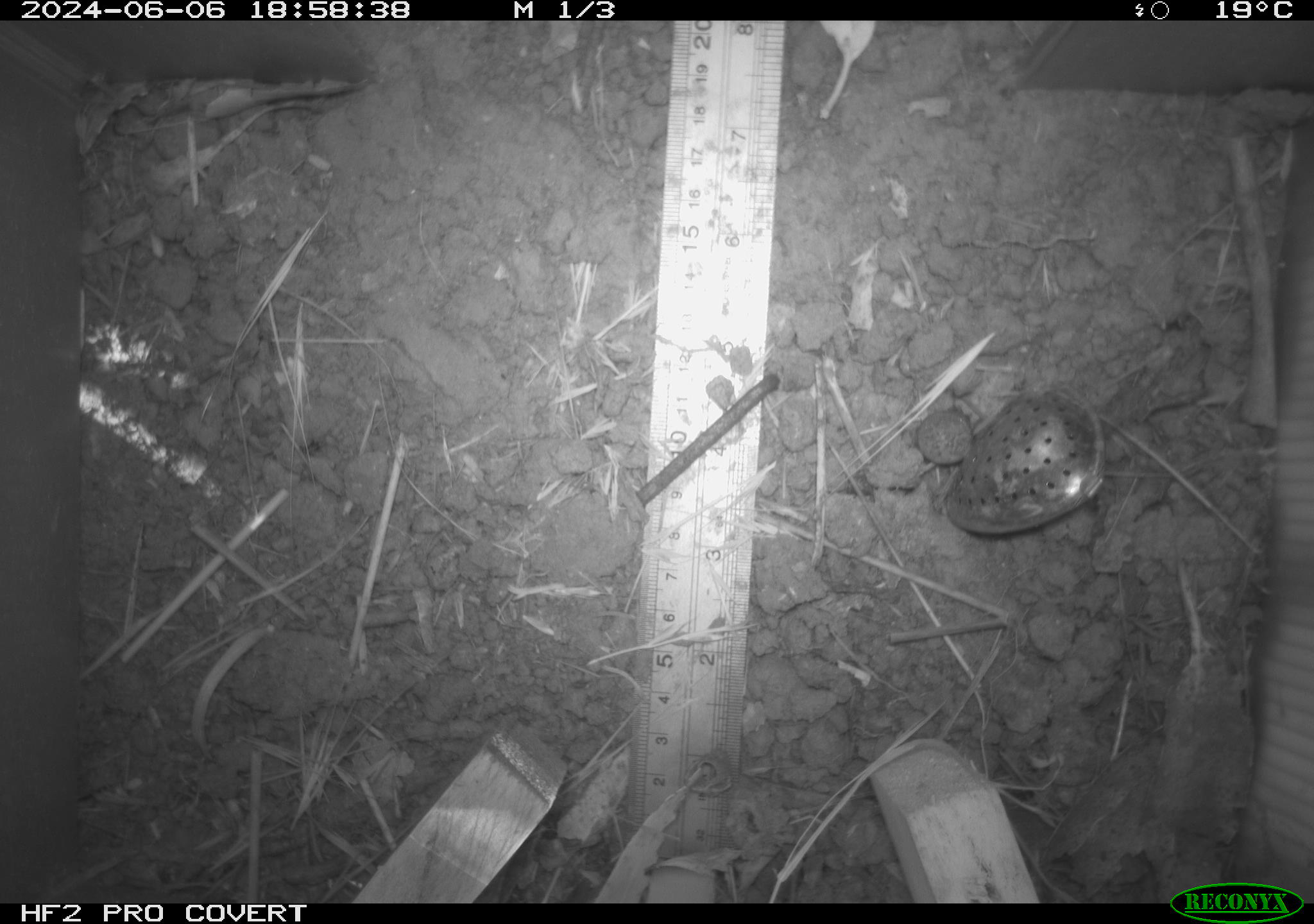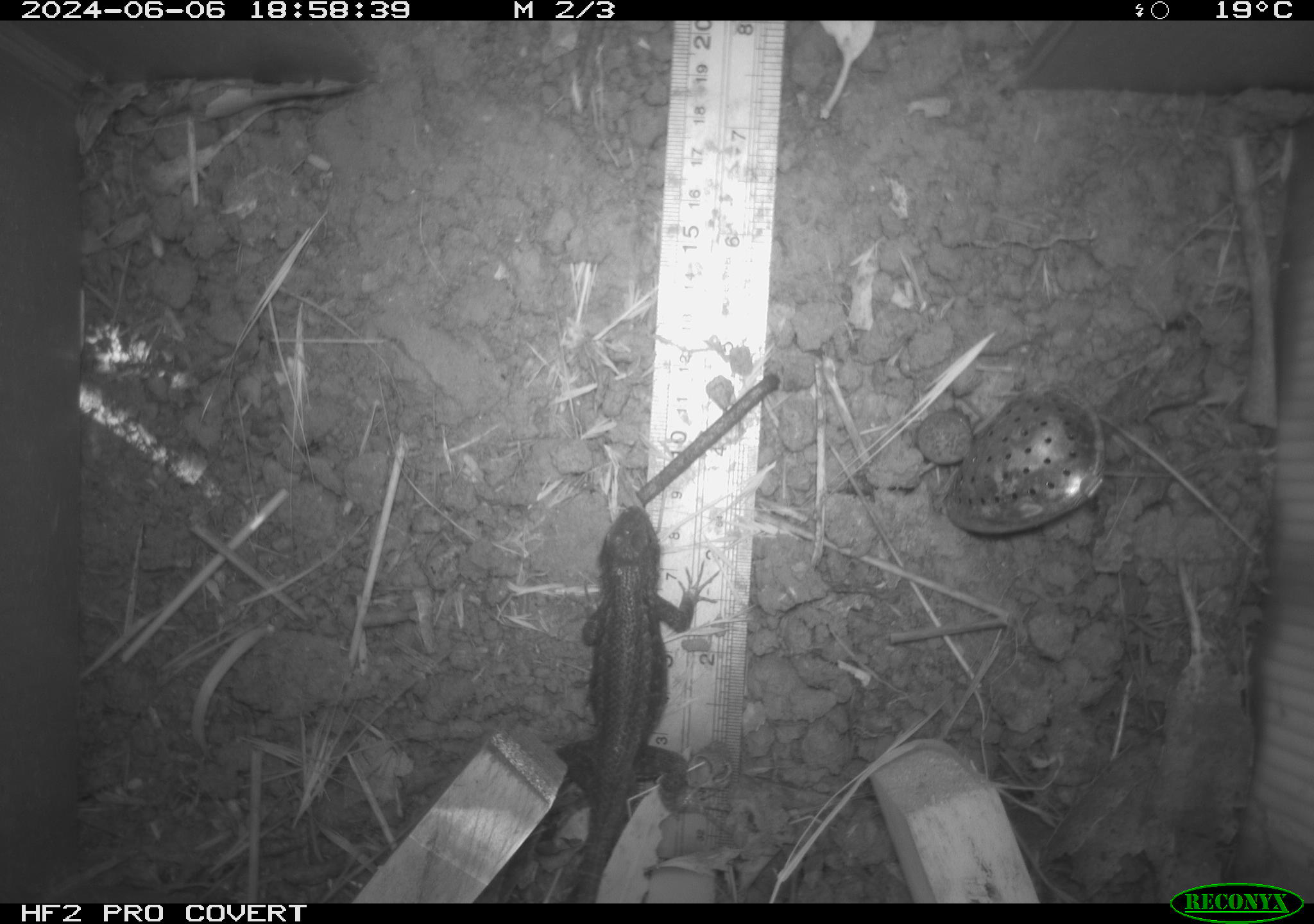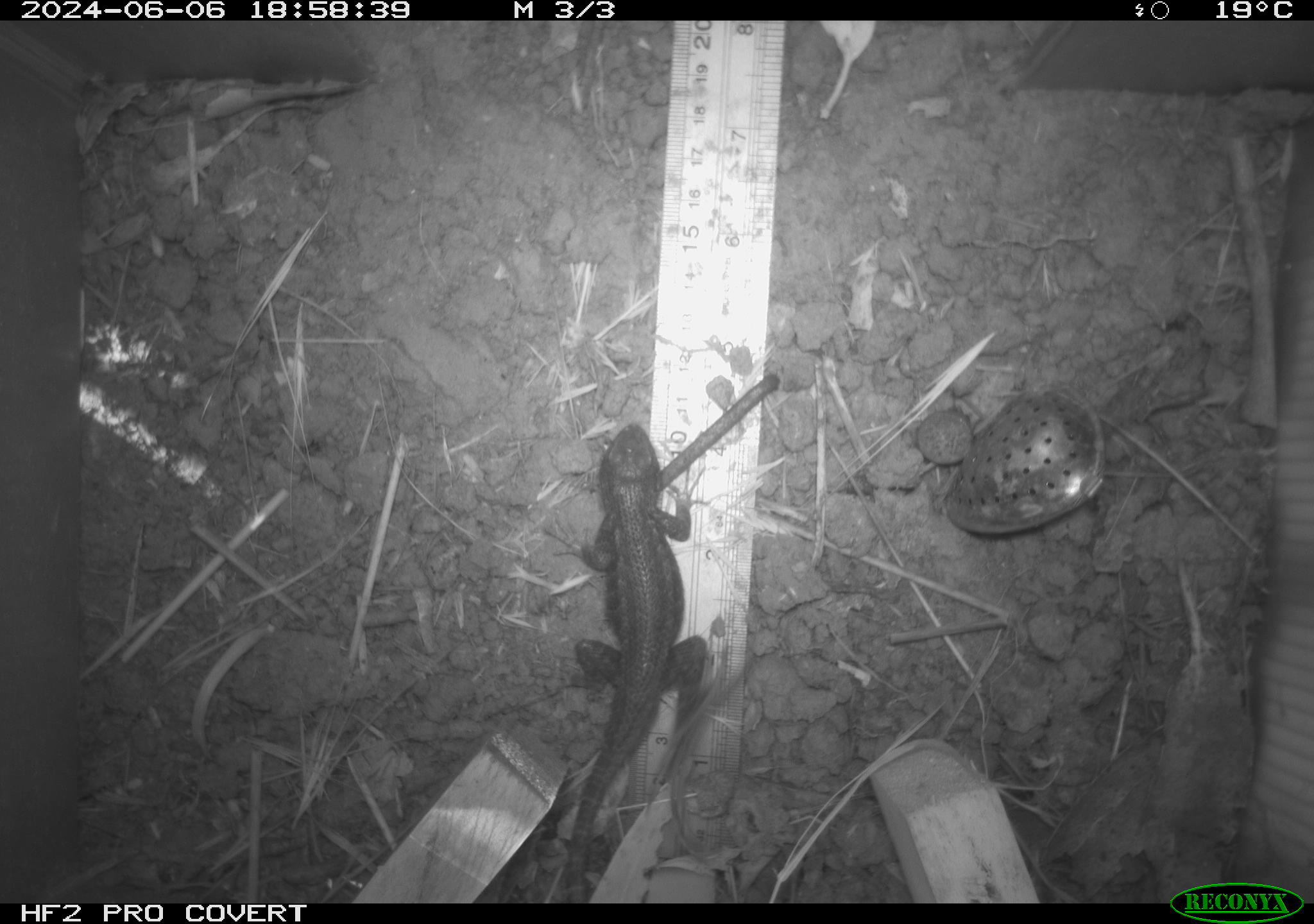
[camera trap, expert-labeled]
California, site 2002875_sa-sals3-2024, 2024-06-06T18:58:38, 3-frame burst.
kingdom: Animalia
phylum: Chordata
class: Reptilia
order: Squamata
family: Phrynosomatidae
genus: Sceloporus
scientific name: Sceloporus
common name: spiny lizards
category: sceloporus species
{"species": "sceloporus species (spiny lizards) (Sceloporus)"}